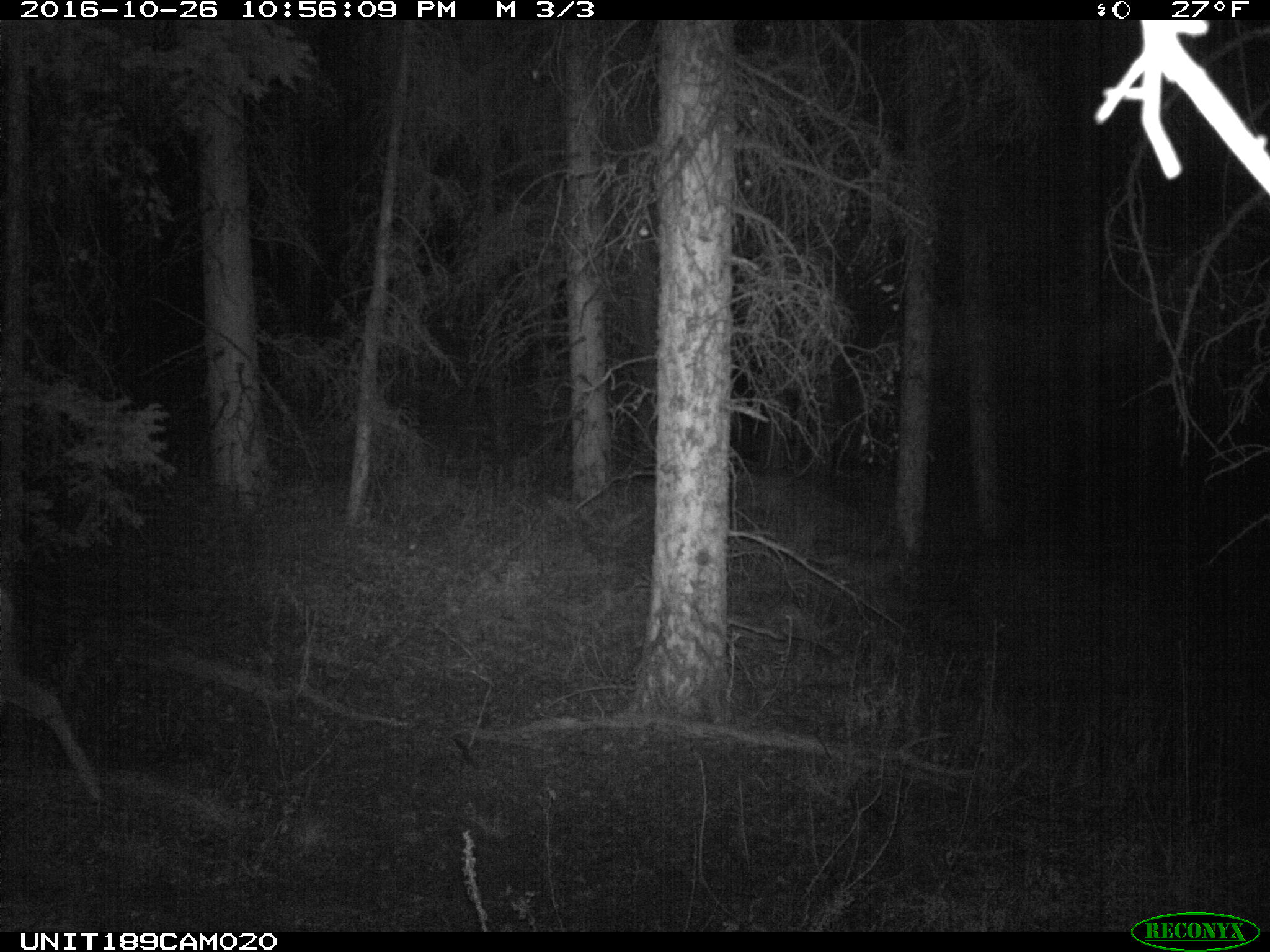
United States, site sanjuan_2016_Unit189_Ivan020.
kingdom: Animalia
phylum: Chordata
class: Mammalia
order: Artiodactyla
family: Cervidae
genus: Odocoileus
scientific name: Odocoileus hemionus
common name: mule deer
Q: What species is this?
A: Odocoileus hemionus (mule deer).